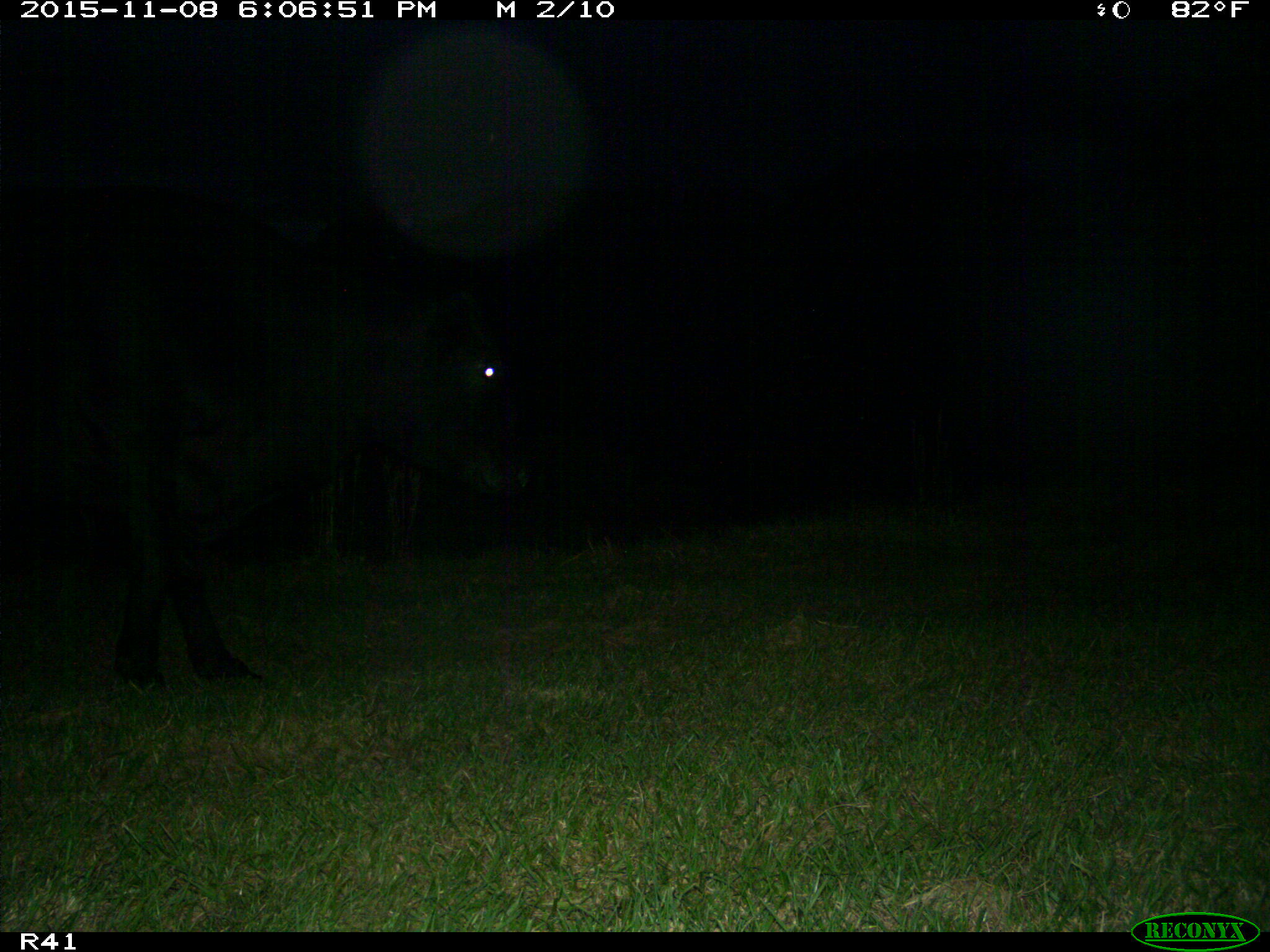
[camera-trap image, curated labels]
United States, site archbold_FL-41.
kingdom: Animalia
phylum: Chordata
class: Mammalia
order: Artiodactyla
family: Bovidae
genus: Bos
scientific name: Bos taurus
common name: domestic cow